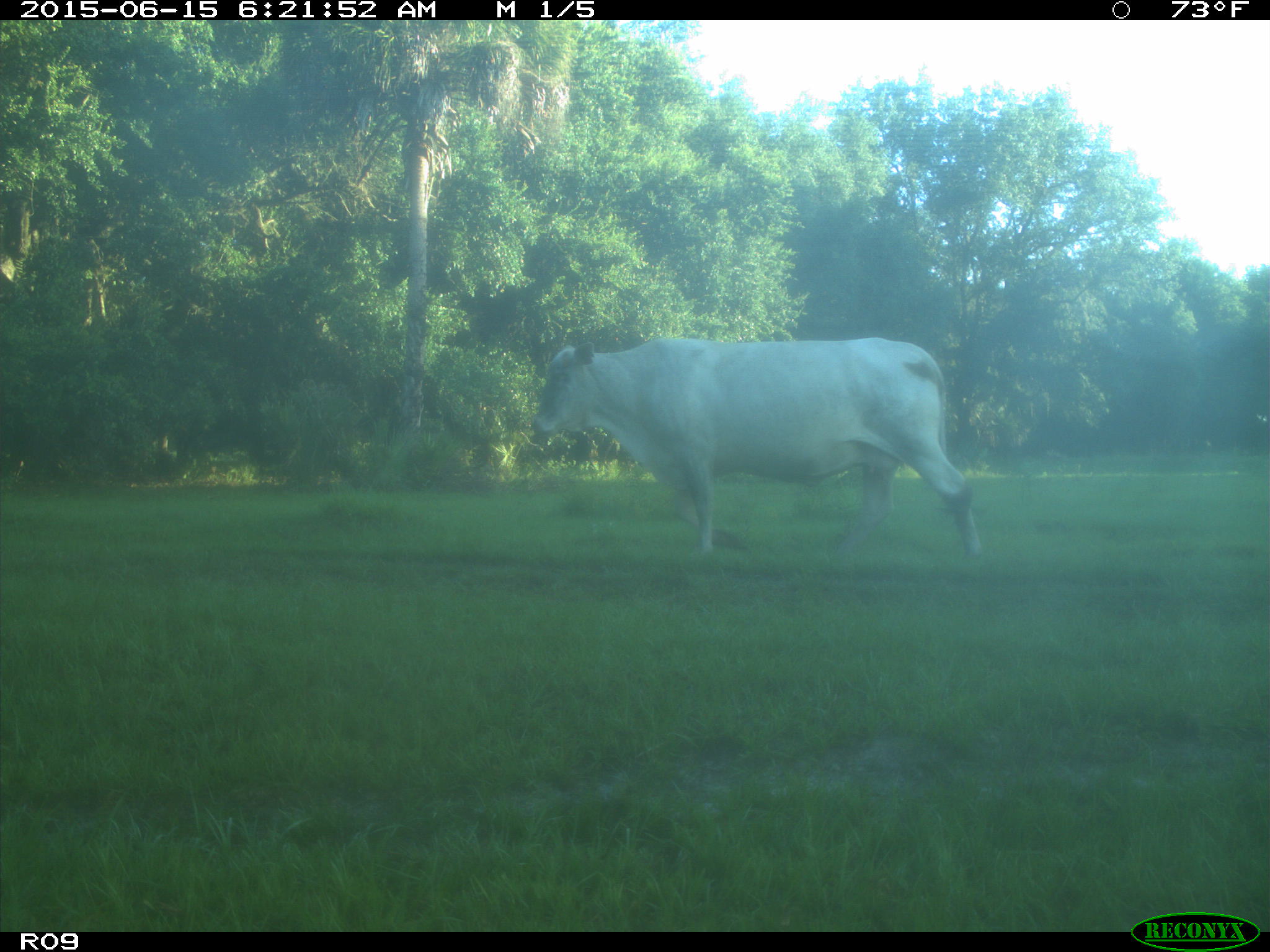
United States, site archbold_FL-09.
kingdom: Animalia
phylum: Chordata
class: Mammalia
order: Artiodactyla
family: Bovidae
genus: Bos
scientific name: Bos taurus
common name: domestic cow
Bos taurus (domestic cow).